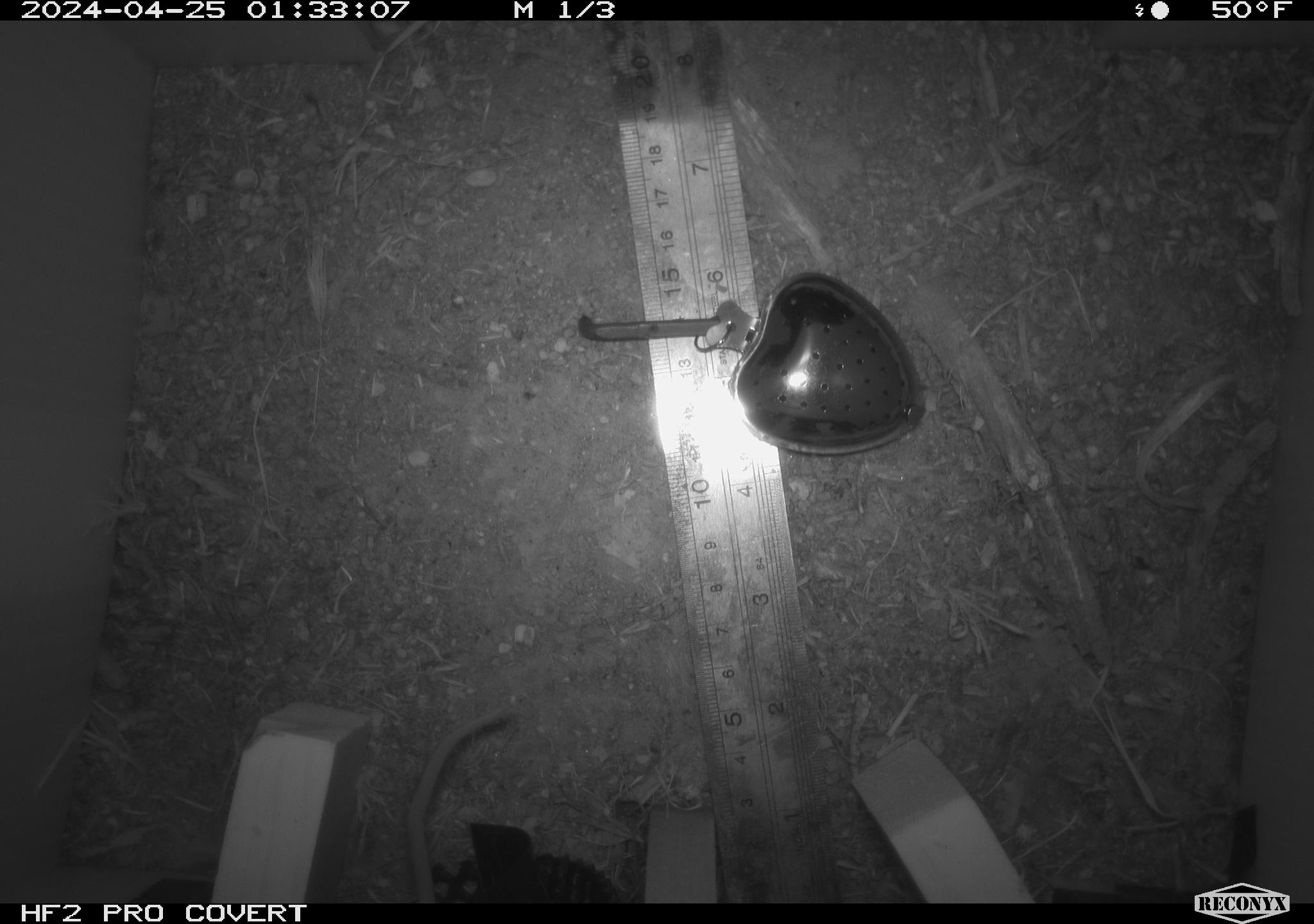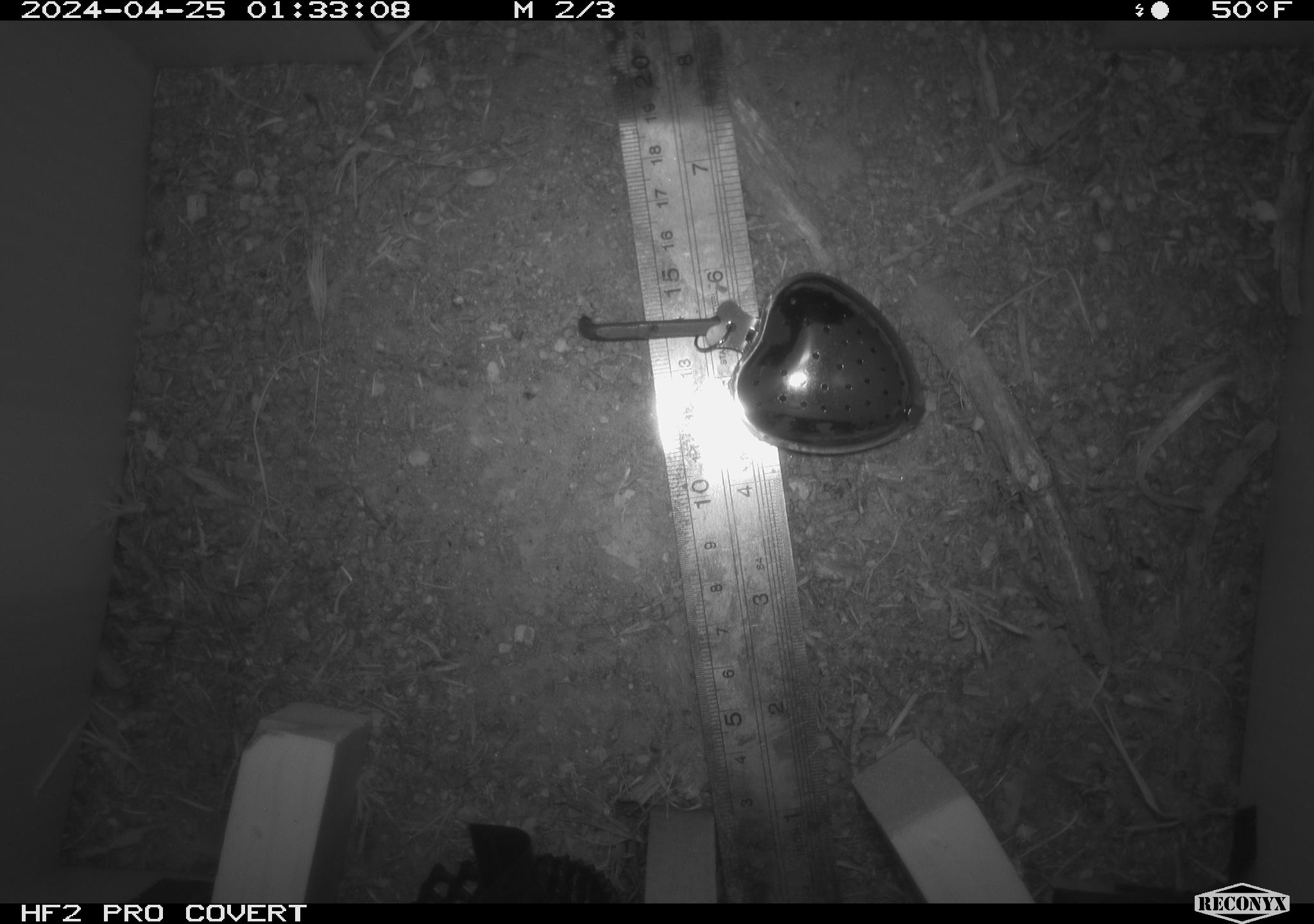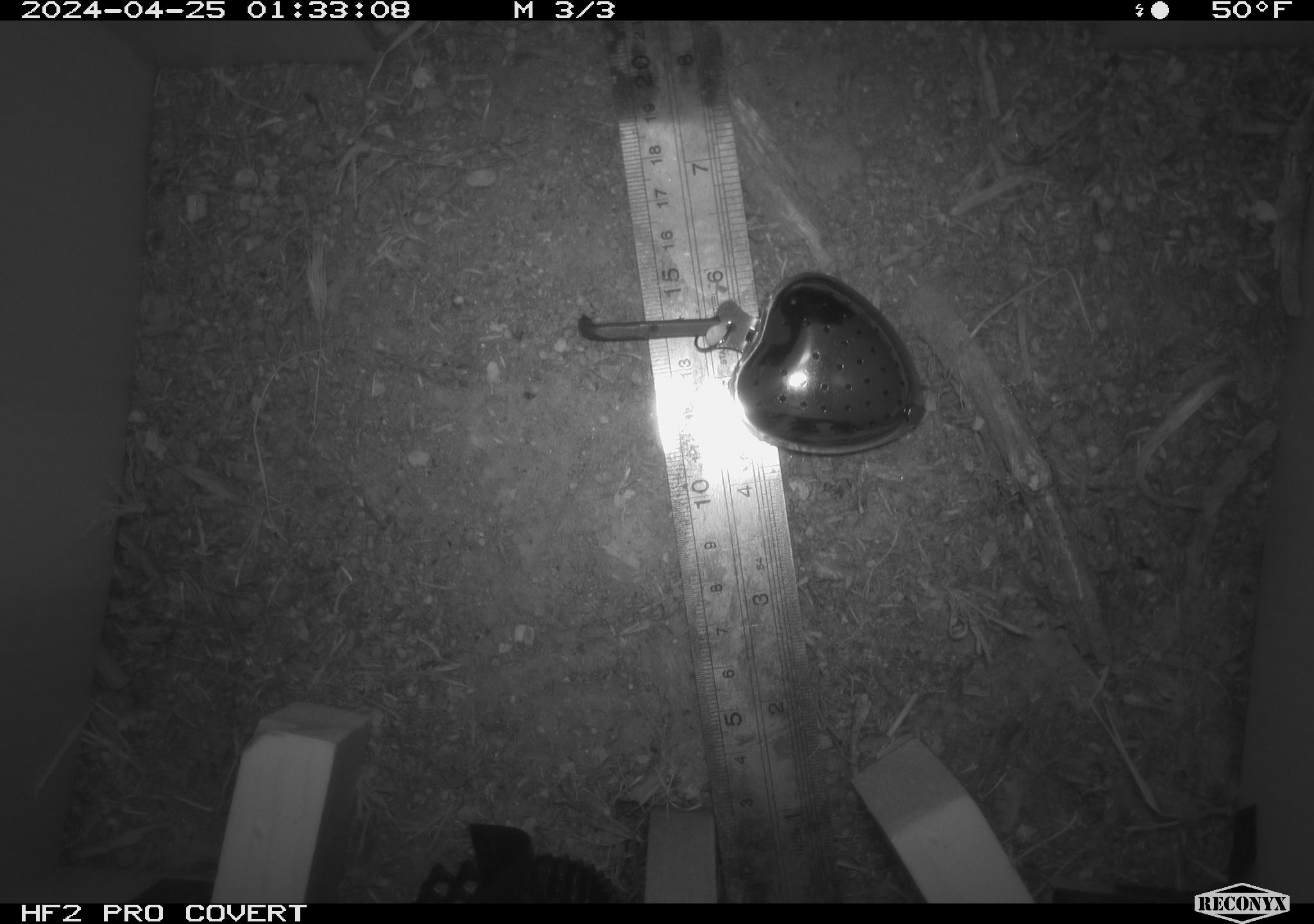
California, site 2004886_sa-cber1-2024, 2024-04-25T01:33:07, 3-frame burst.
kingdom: Animalia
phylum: Chordata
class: Mammalia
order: Rodentia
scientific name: Rodentia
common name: mouse species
Mouse species (Rodentia).